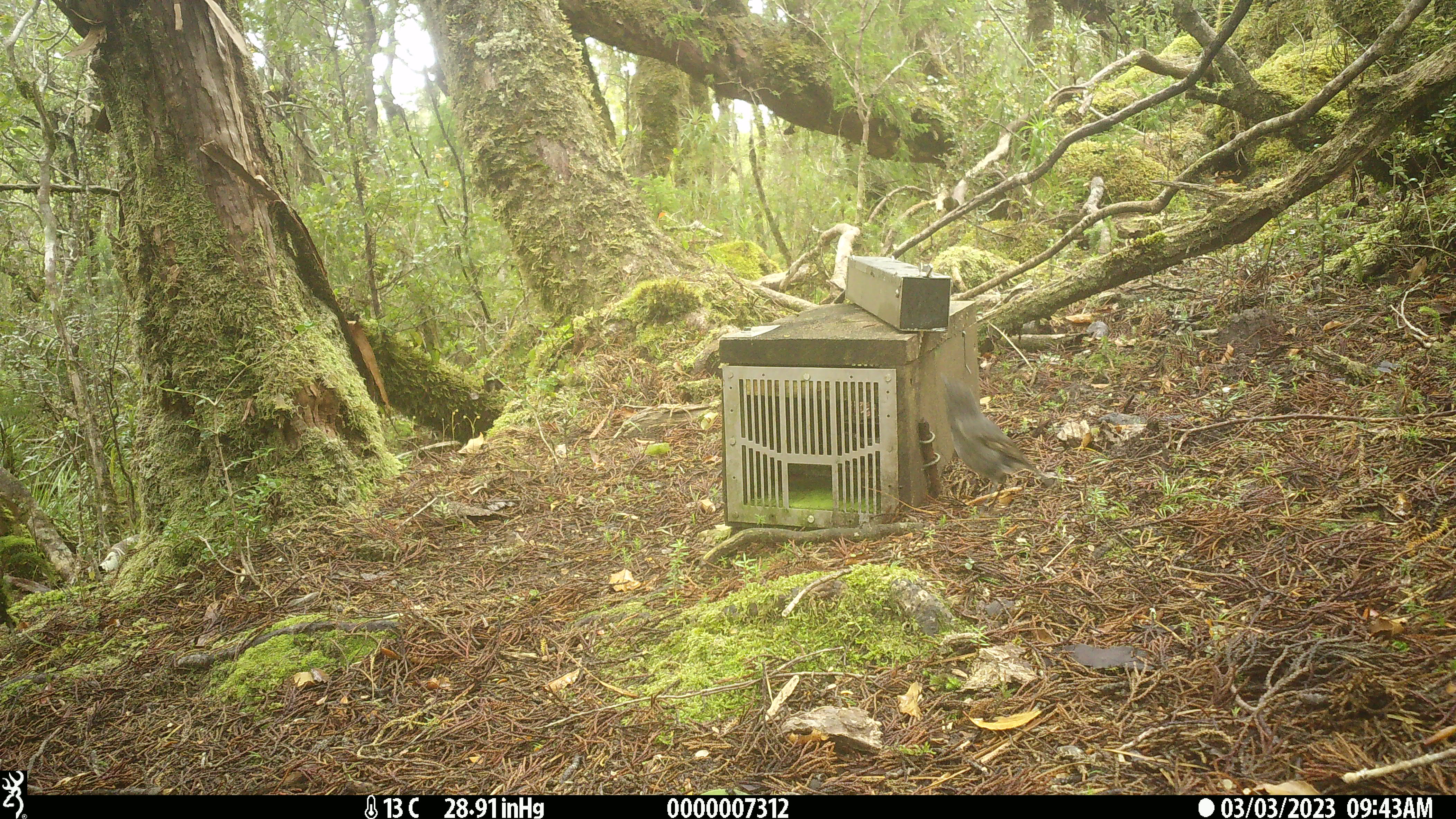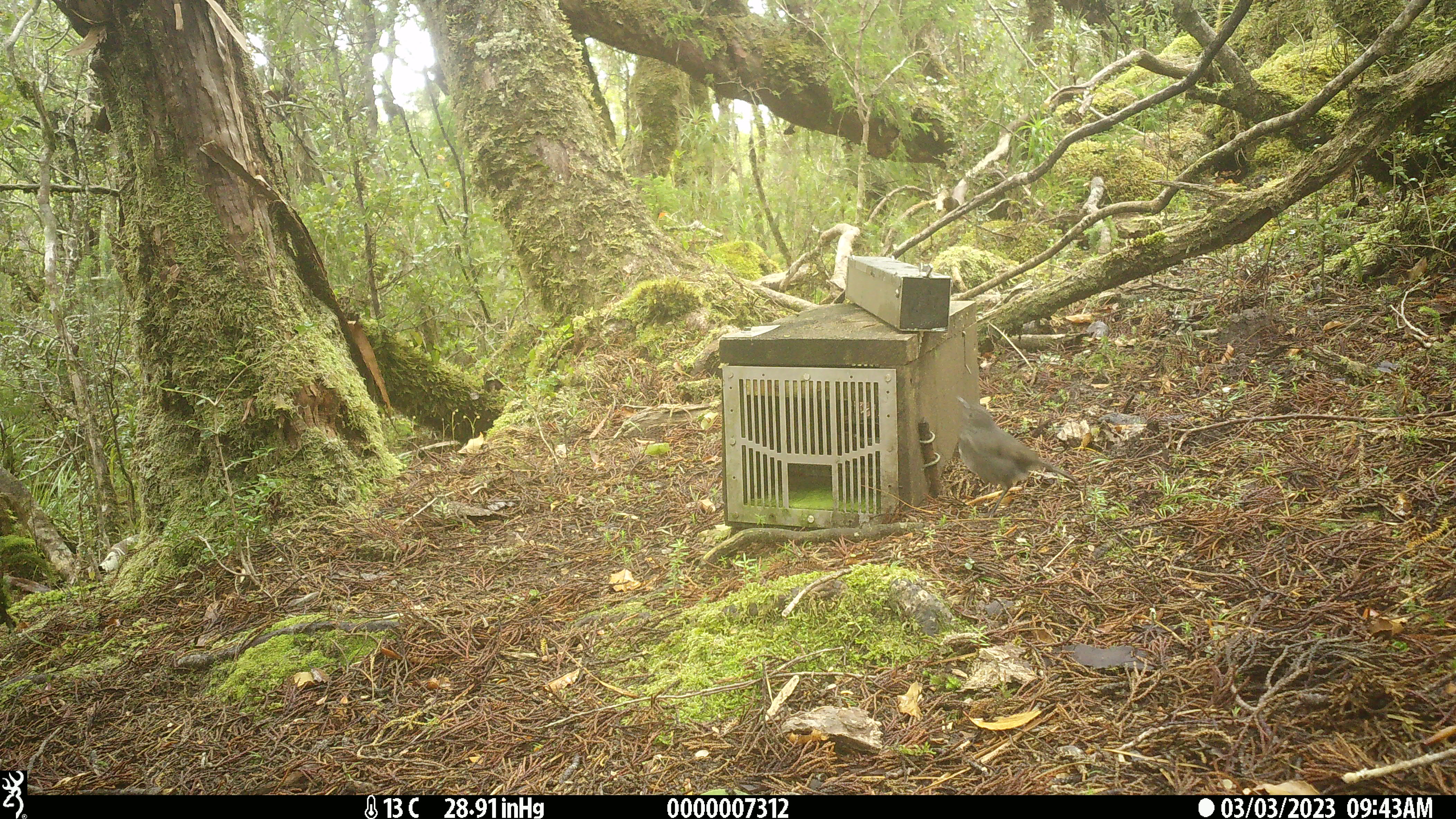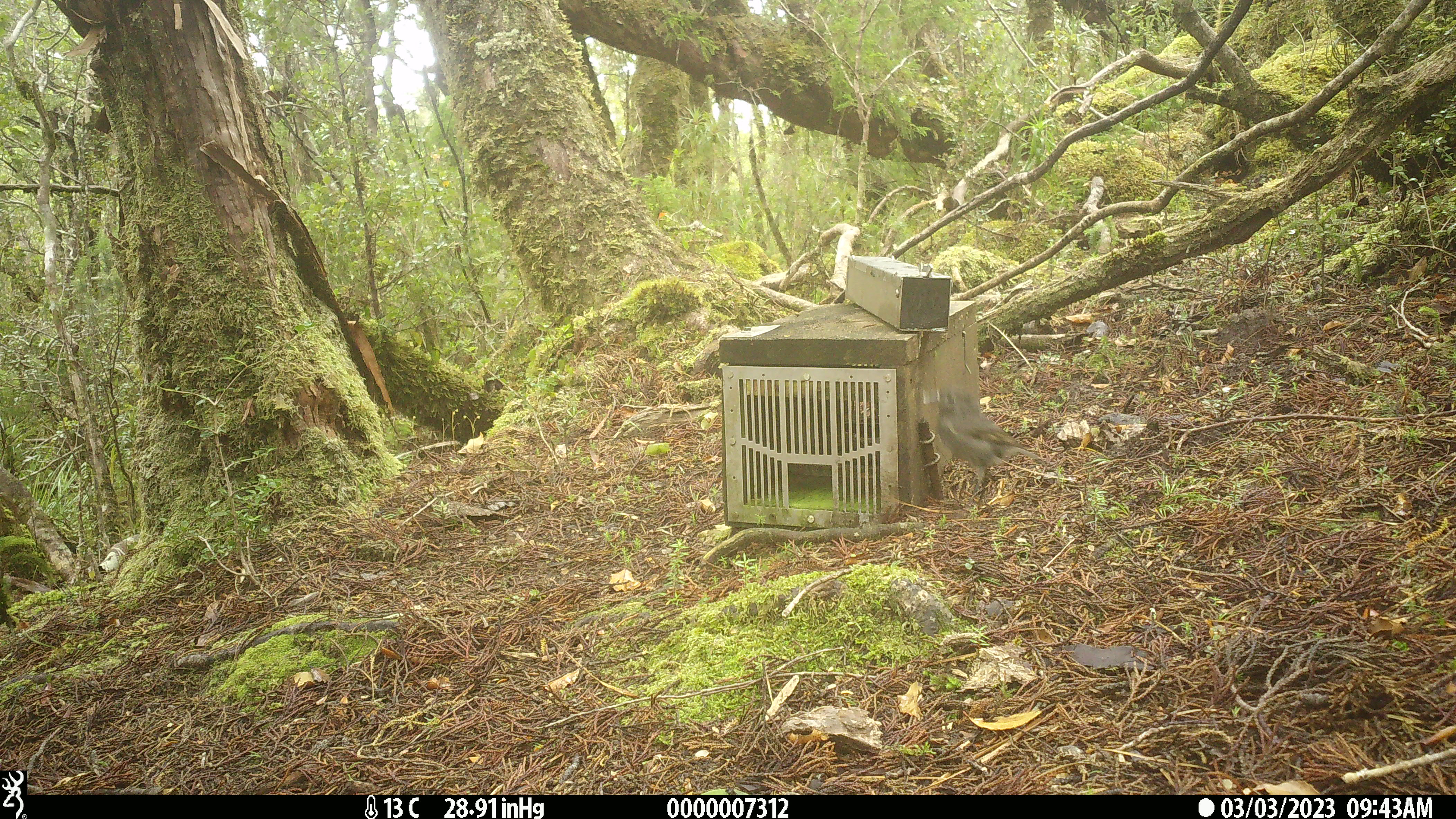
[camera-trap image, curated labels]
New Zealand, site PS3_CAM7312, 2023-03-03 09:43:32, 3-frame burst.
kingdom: Animalia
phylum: Chordata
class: Aves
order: Passeriformes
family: Petroicidae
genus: Petroica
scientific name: Petroica australis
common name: new zealand robin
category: robin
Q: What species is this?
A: Robin (new zealand robin) (Petroica australis).